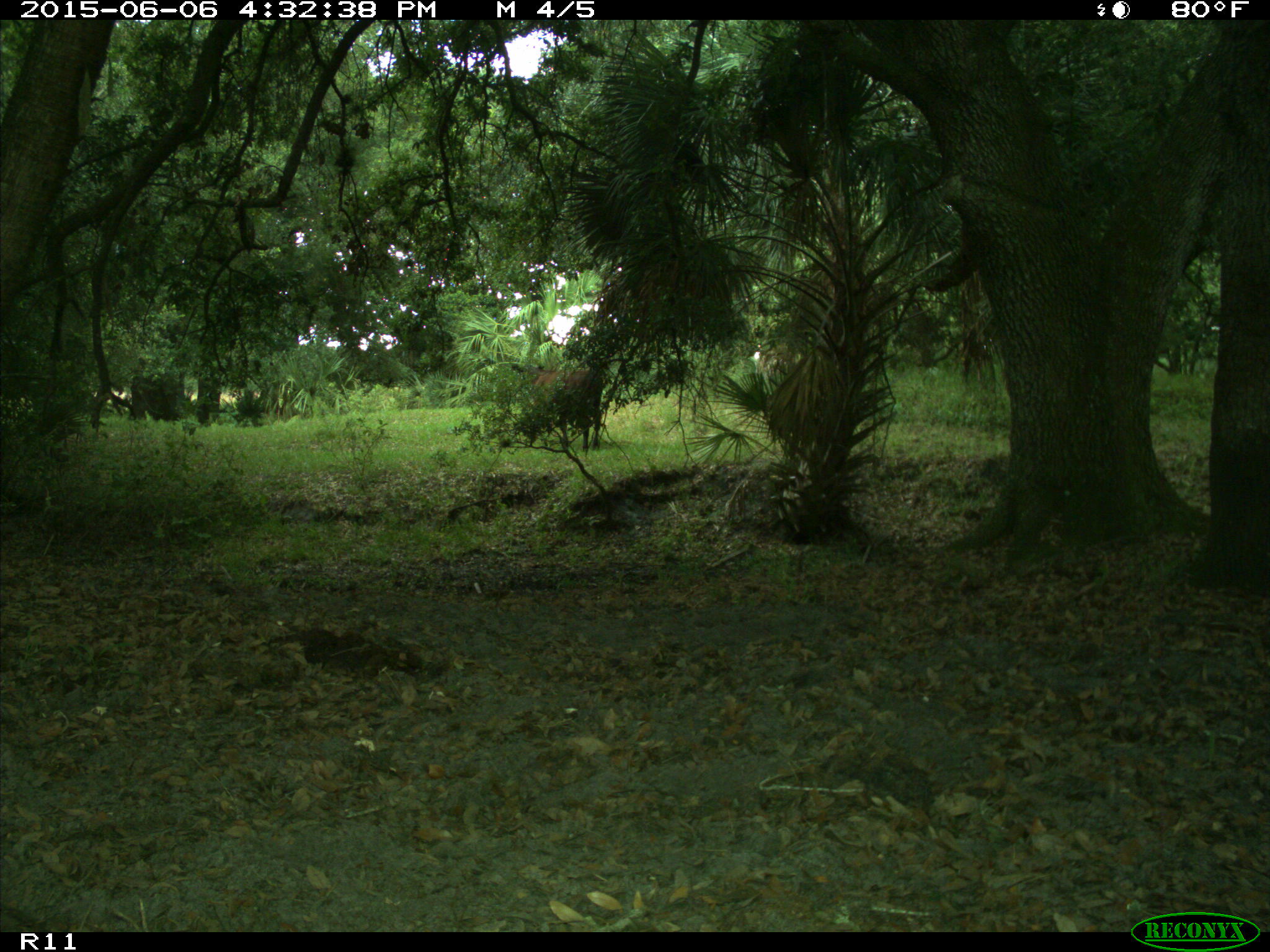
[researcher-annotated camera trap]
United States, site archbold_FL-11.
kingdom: Animalia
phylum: Chordata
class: Mammalia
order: Artiodactyla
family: Bovidae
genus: Bos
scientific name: Bos taurus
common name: domestic cow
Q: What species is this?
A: Bos taurus (domestic cow).